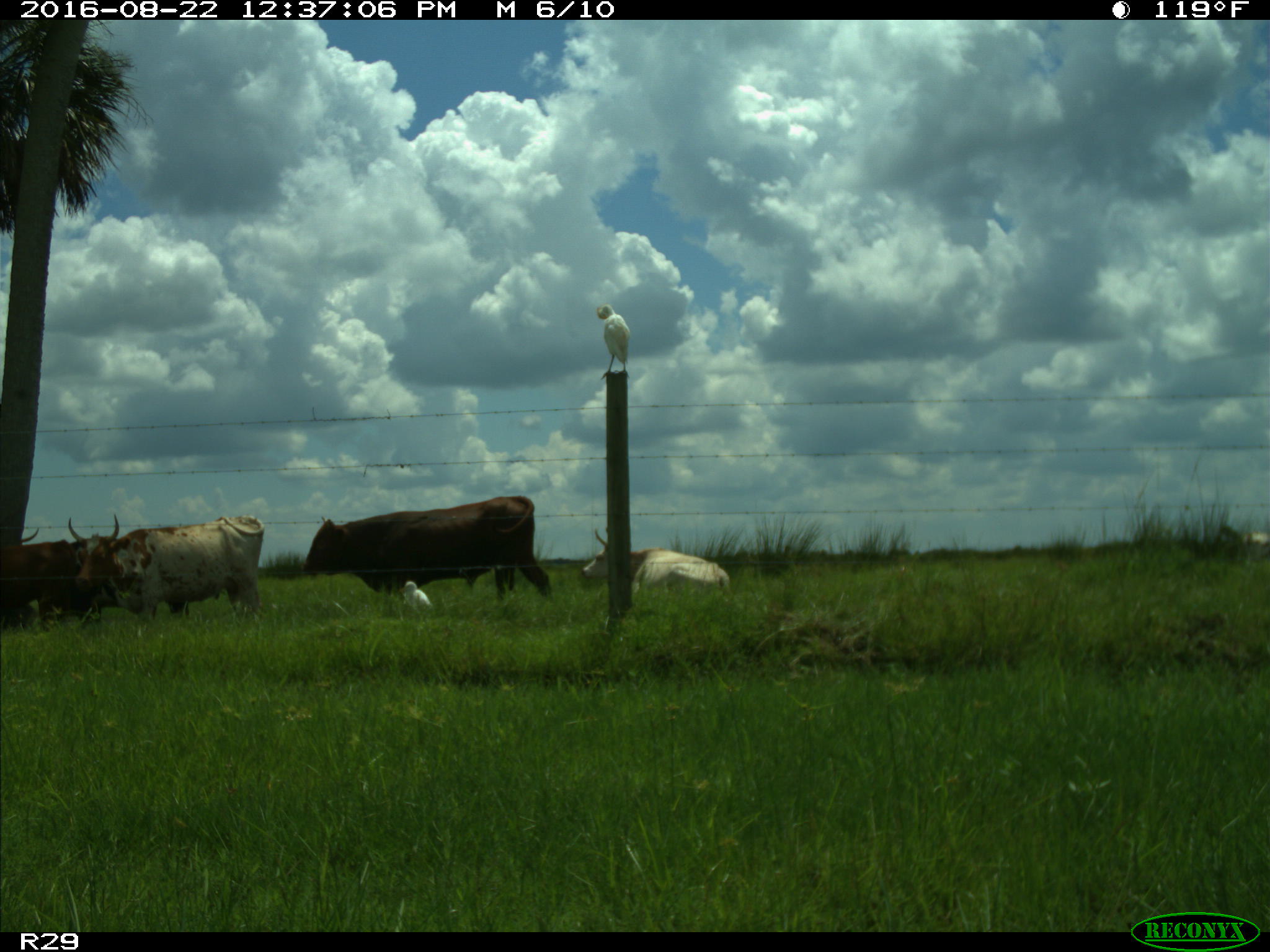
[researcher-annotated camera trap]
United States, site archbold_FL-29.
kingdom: Animalia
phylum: Chordata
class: Mammalia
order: Artiodactyla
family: Bovidae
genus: Bos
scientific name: Bos taurus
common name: domestic cow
Bos taurus (domestic cow).